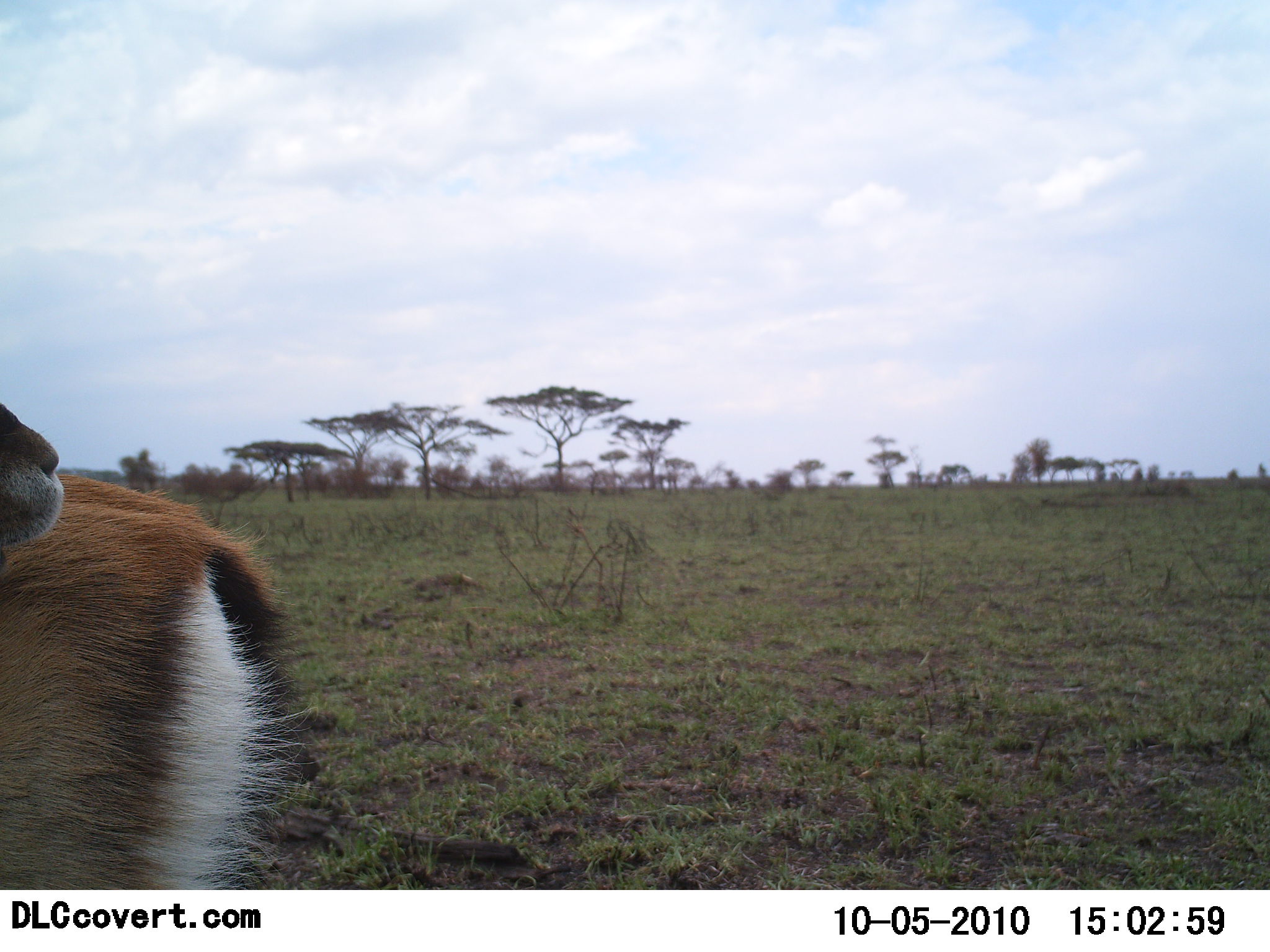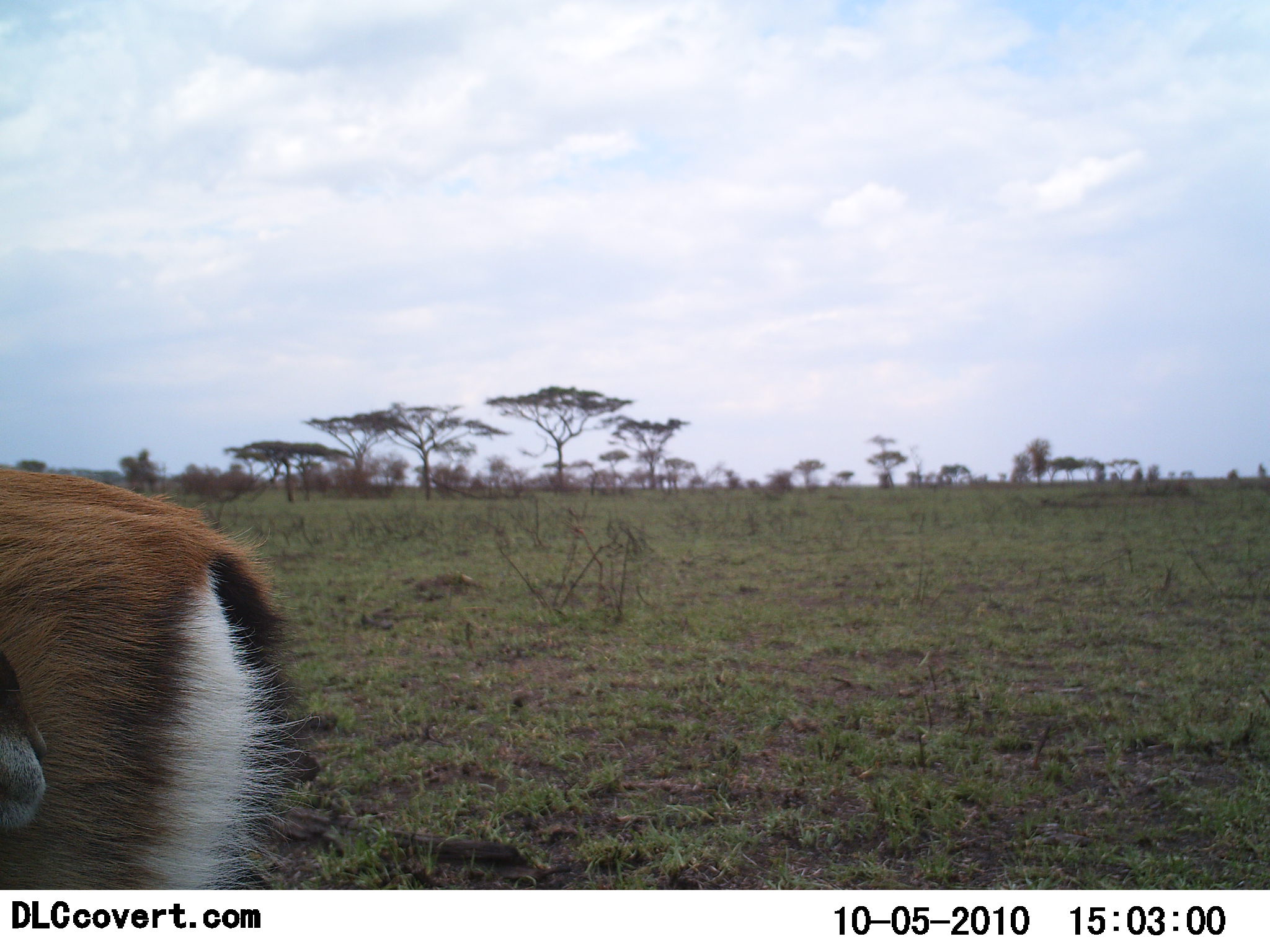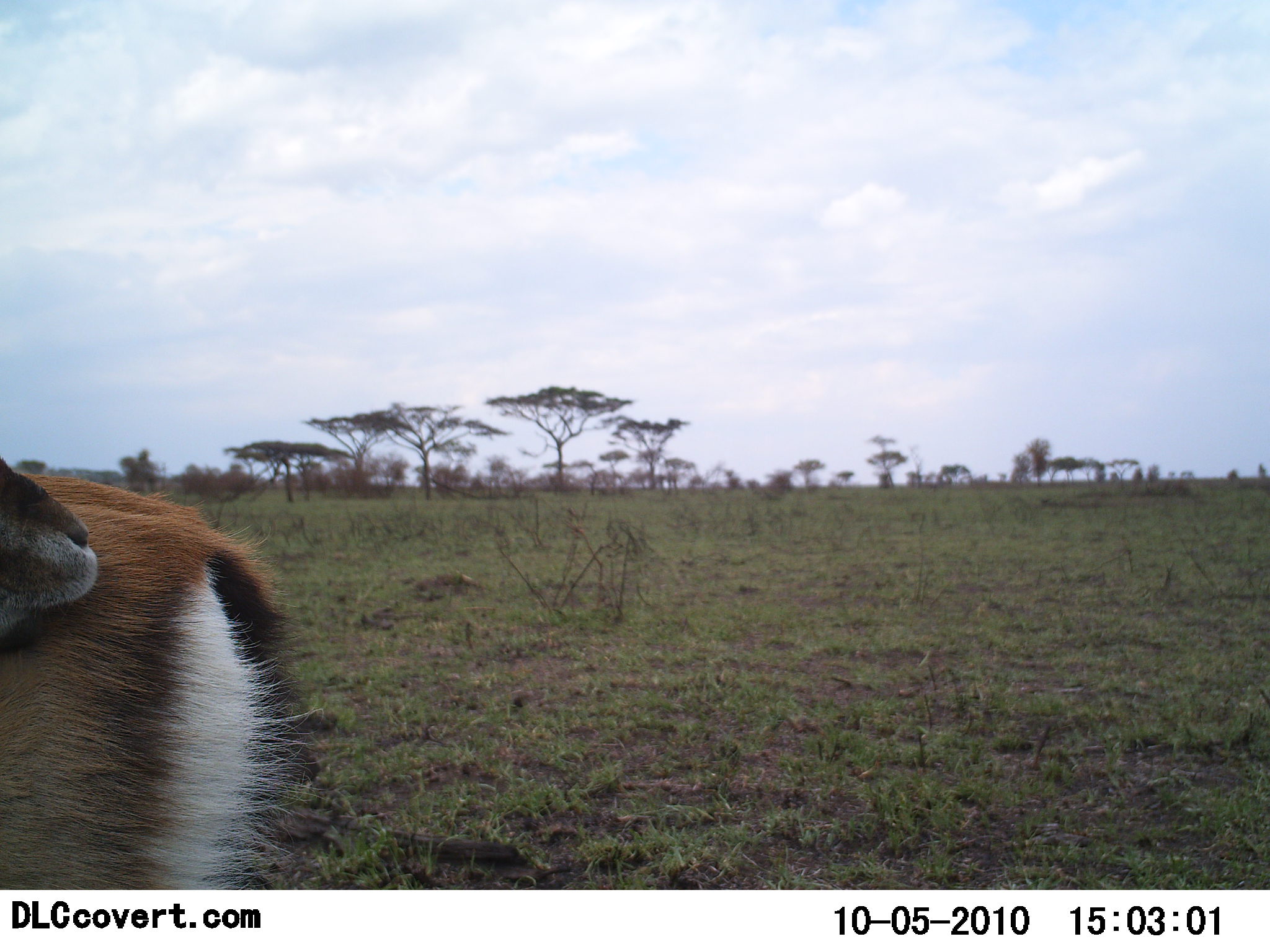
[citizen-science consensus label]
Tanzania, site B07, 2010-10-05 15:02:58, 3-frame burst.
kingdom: Animalia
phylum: Chordata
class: Mammalia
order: Artiodactyla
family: Bovidae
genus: Eudorcas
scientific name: Eudorcas thomsonii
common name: thomson's gazelle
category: gazellethomsons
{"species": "gazellethomsons (thomson's gazelle) (Eudorcas thomsonii)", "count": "1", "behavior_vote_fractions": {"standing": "100%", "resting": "0%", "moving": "10%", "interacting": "0%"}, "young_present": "0%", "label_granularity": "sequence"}